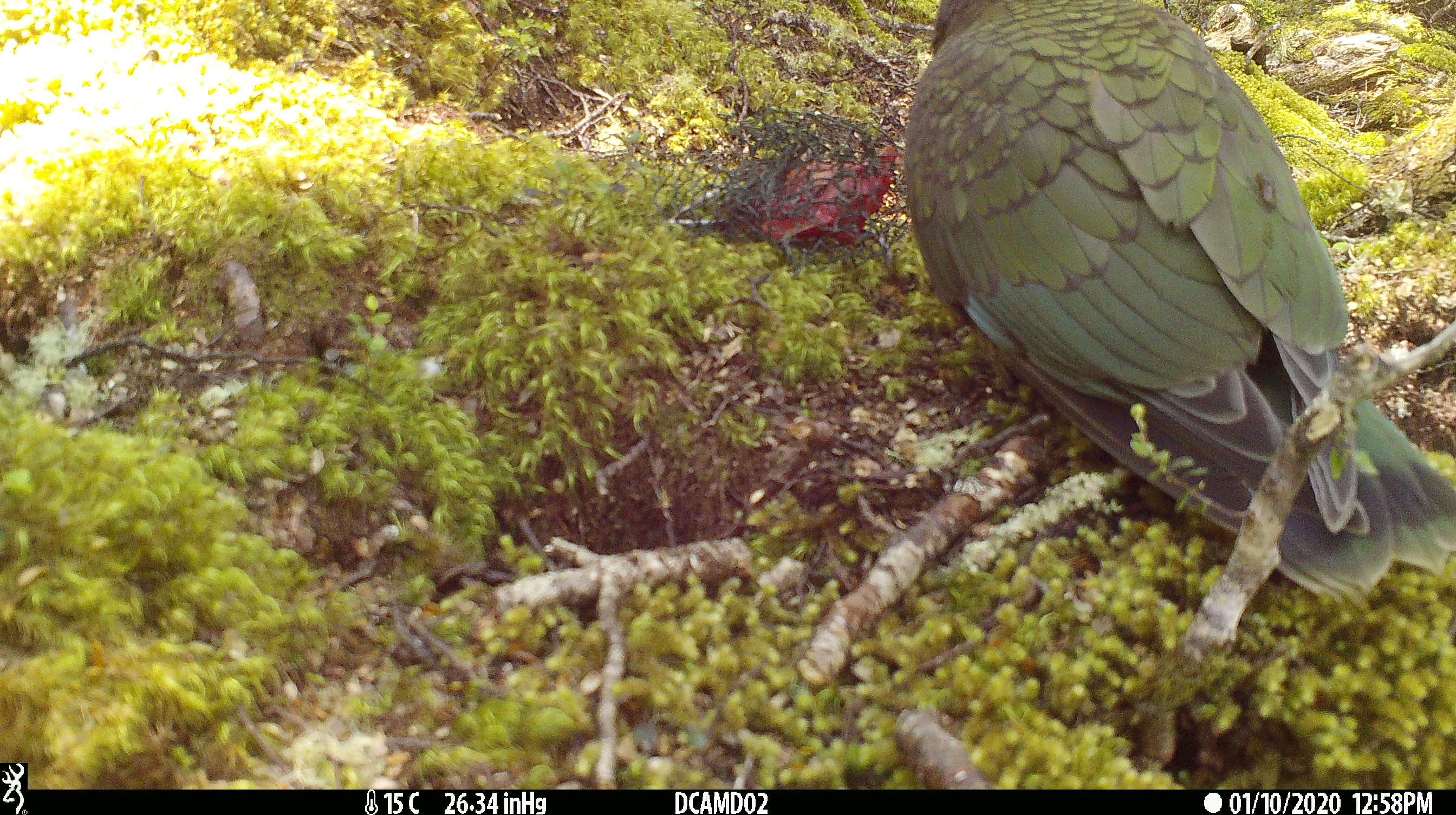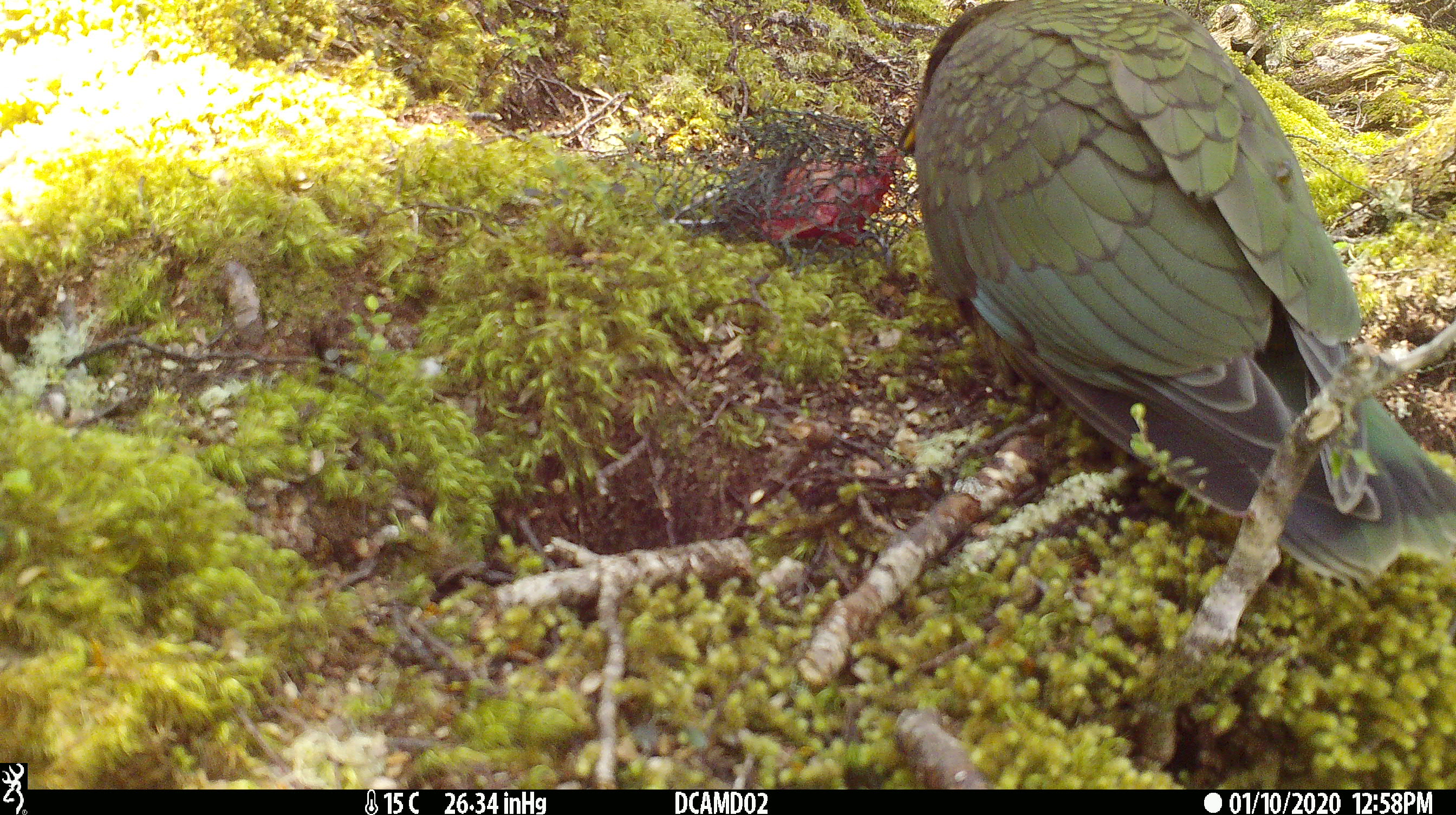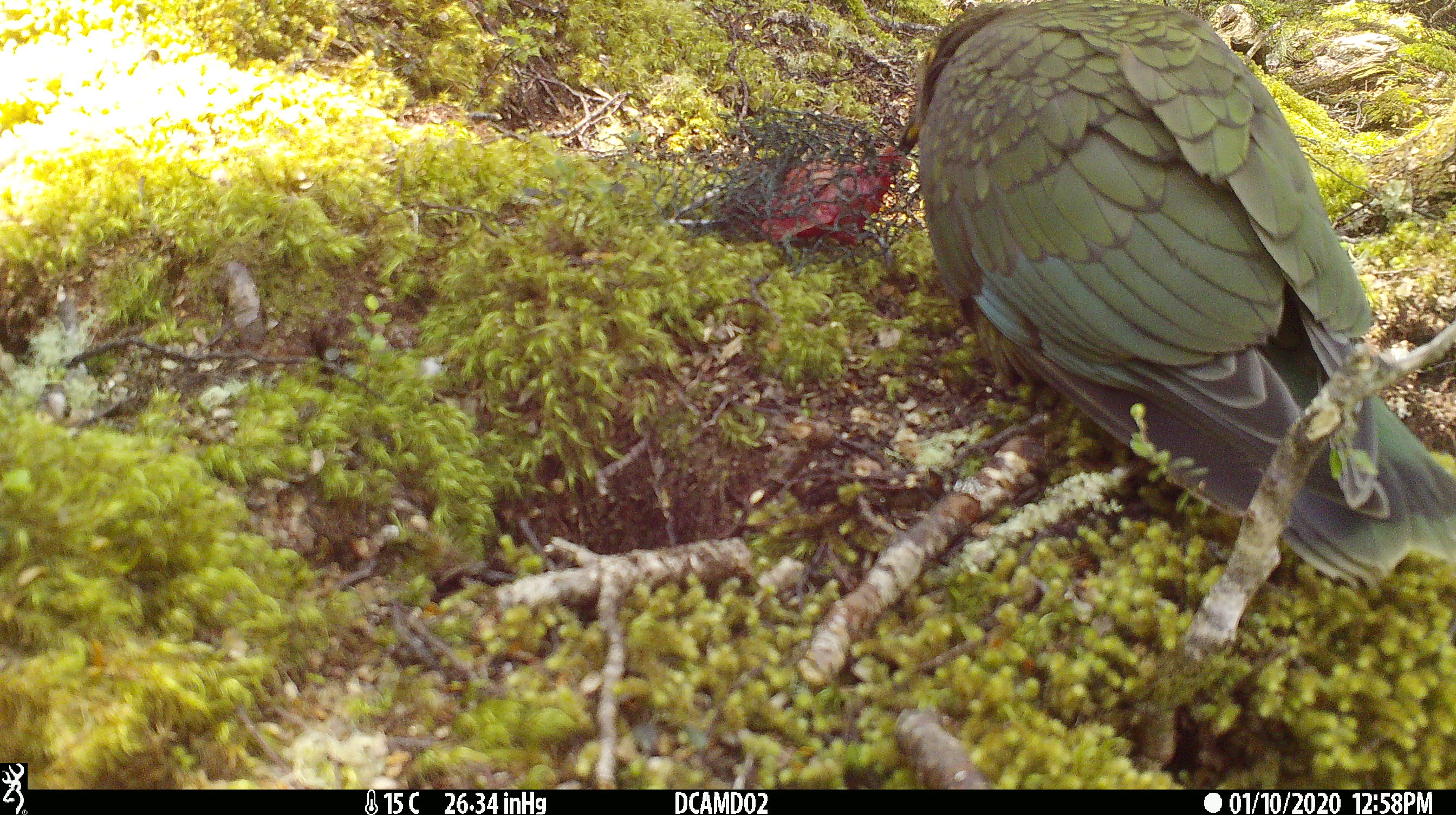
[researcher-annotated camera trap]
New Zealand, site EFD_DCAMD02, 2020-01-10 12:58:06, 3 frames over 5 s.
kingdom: Animalia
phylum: Chordata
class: Aves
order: Psittaciformes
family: Strigopidae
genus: Nestor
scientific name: Nestor notabilis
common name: kea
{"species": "kea (Nestor notabilis)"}